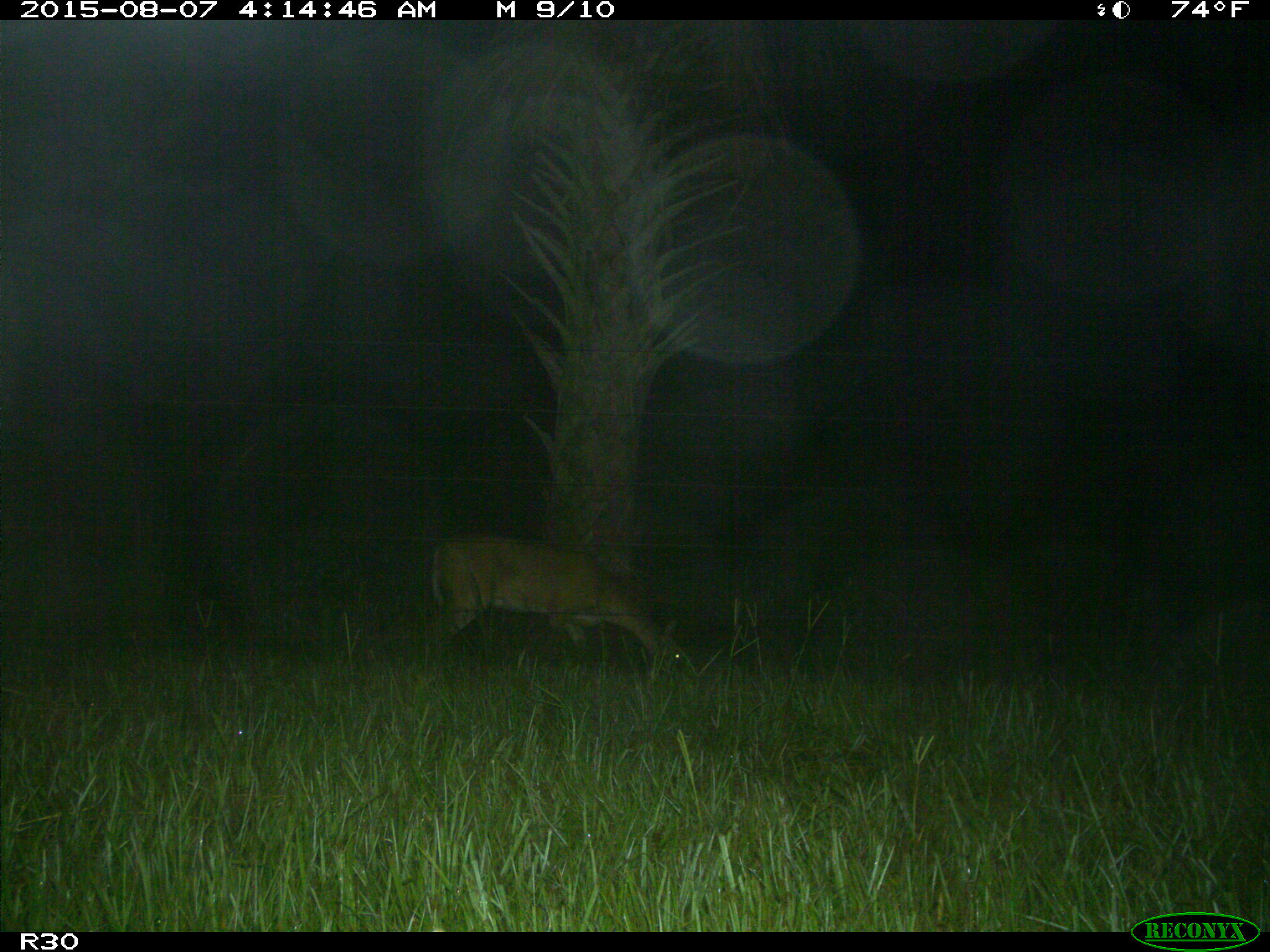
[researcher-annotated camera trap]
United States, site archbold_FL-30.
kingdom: Animalia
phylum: Chordata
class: Mammalia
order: Artiodactyla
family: Cervidae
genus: Odocoileus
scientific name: Odocoileus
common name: deer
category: unidentified deer